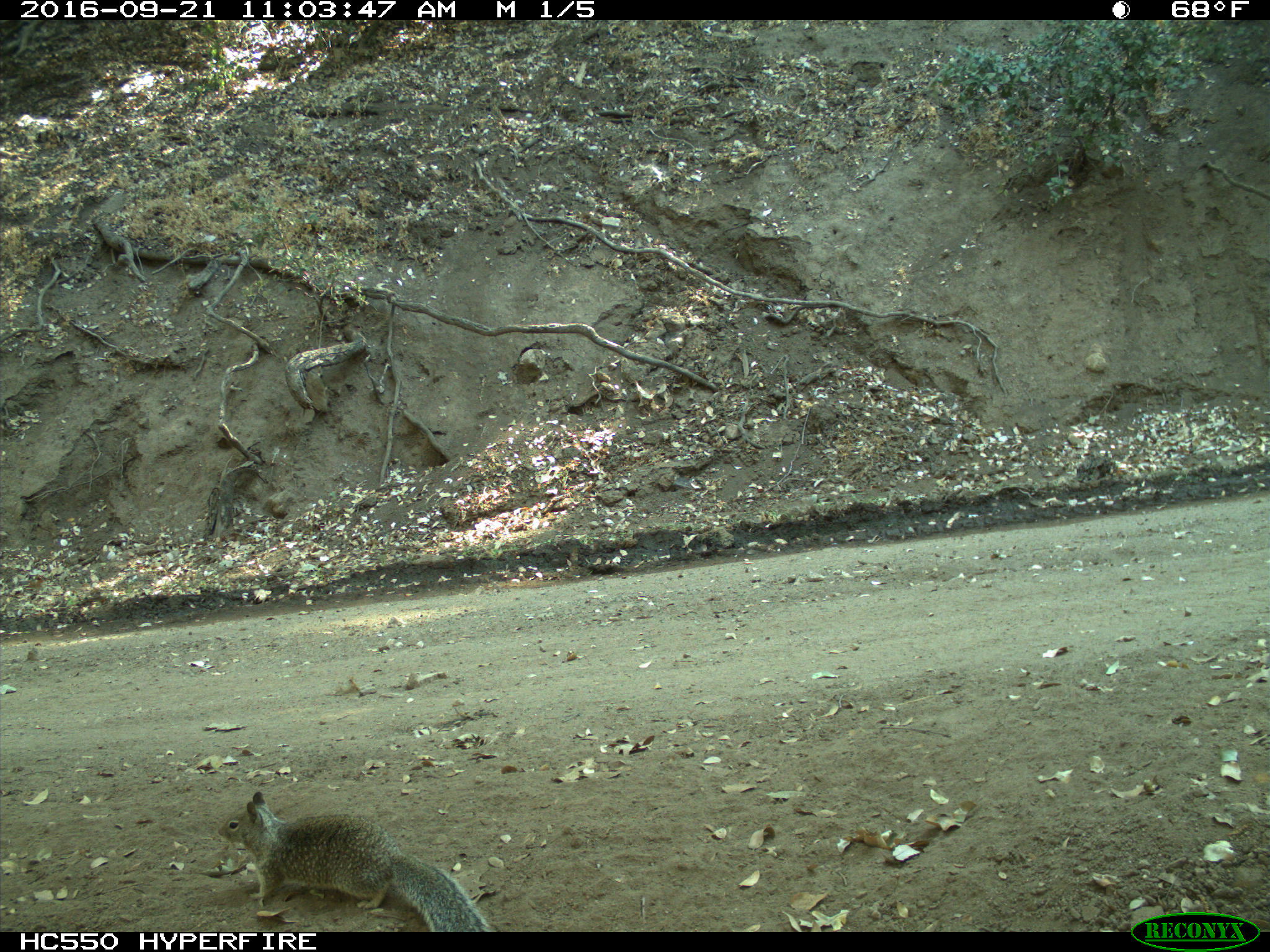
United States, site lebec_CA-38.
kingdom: Animalia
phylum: Chordata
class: Mammalia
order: Rodentia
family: Sciuridae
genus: Otospermophilus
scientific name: Otospermophilus beecheyi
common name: california ground squirrel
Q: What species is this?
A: Otospermophilus beecheyi (california ground squirrel).